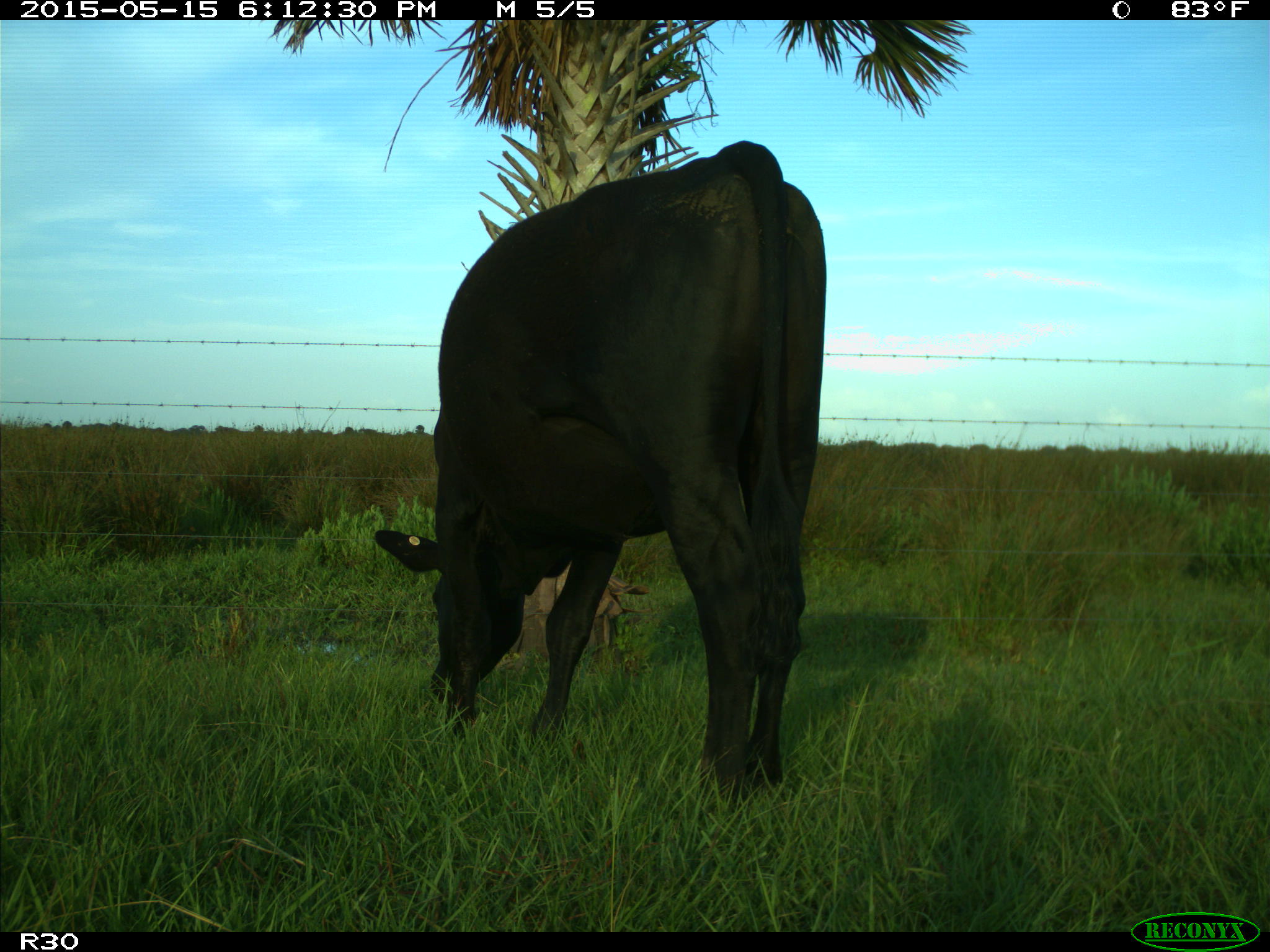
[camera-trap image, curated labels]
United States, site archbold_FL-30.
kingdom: Animalia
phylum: Chordata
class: Mammalia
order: Artiodactyla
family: Bovidae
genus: Bos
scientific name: Bos taurus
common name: domestic cow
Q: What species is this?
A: Bos taurus (domestic cow).